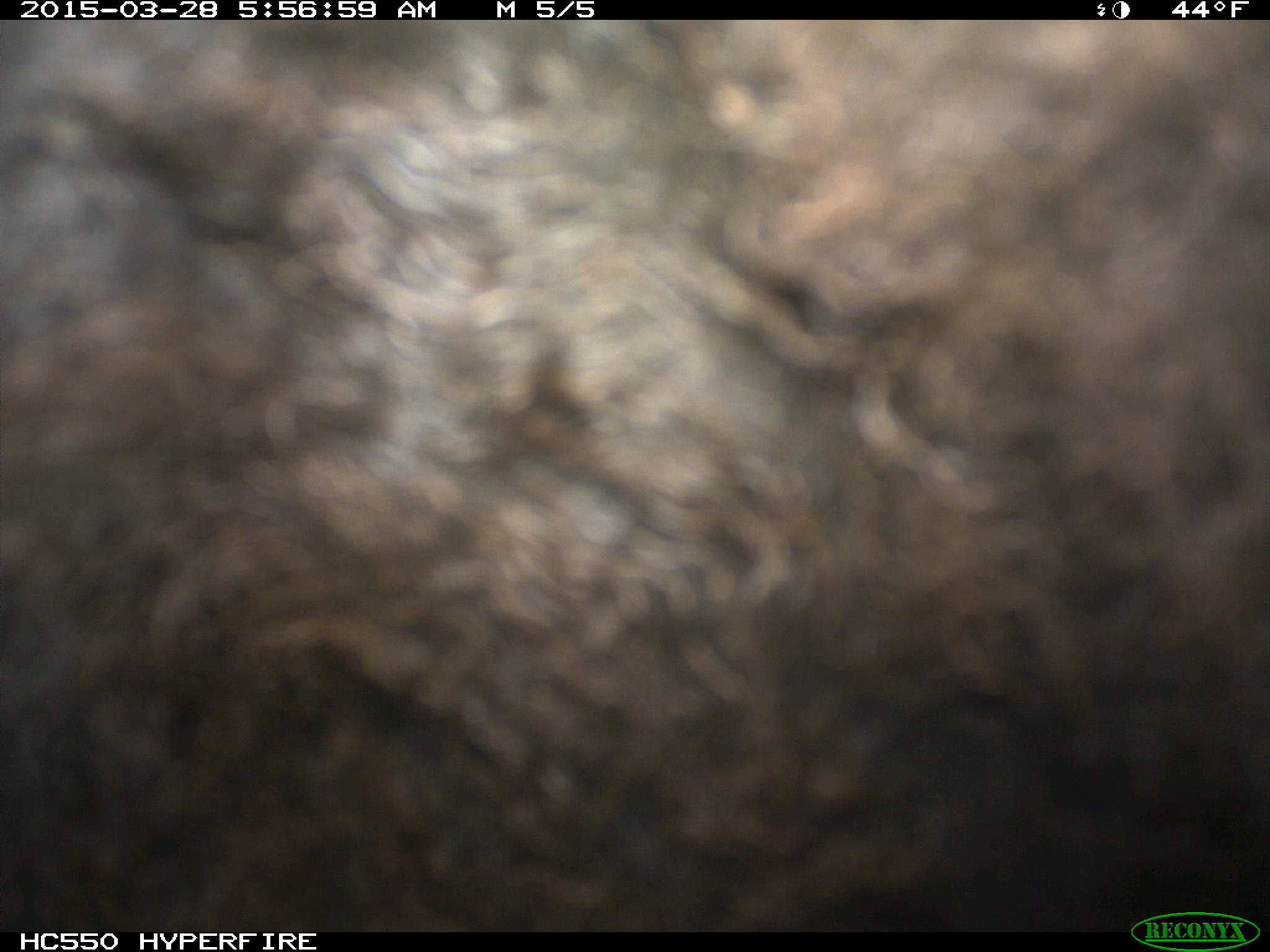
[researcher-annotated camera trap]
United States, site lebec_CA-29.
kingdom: Animalia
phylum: Chordata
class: Mammalia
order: Artiodactyla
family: Bovidae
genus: Bos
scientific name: Bos taurus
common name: domestic cow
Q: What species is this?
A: Bos taurus (domestic cow).